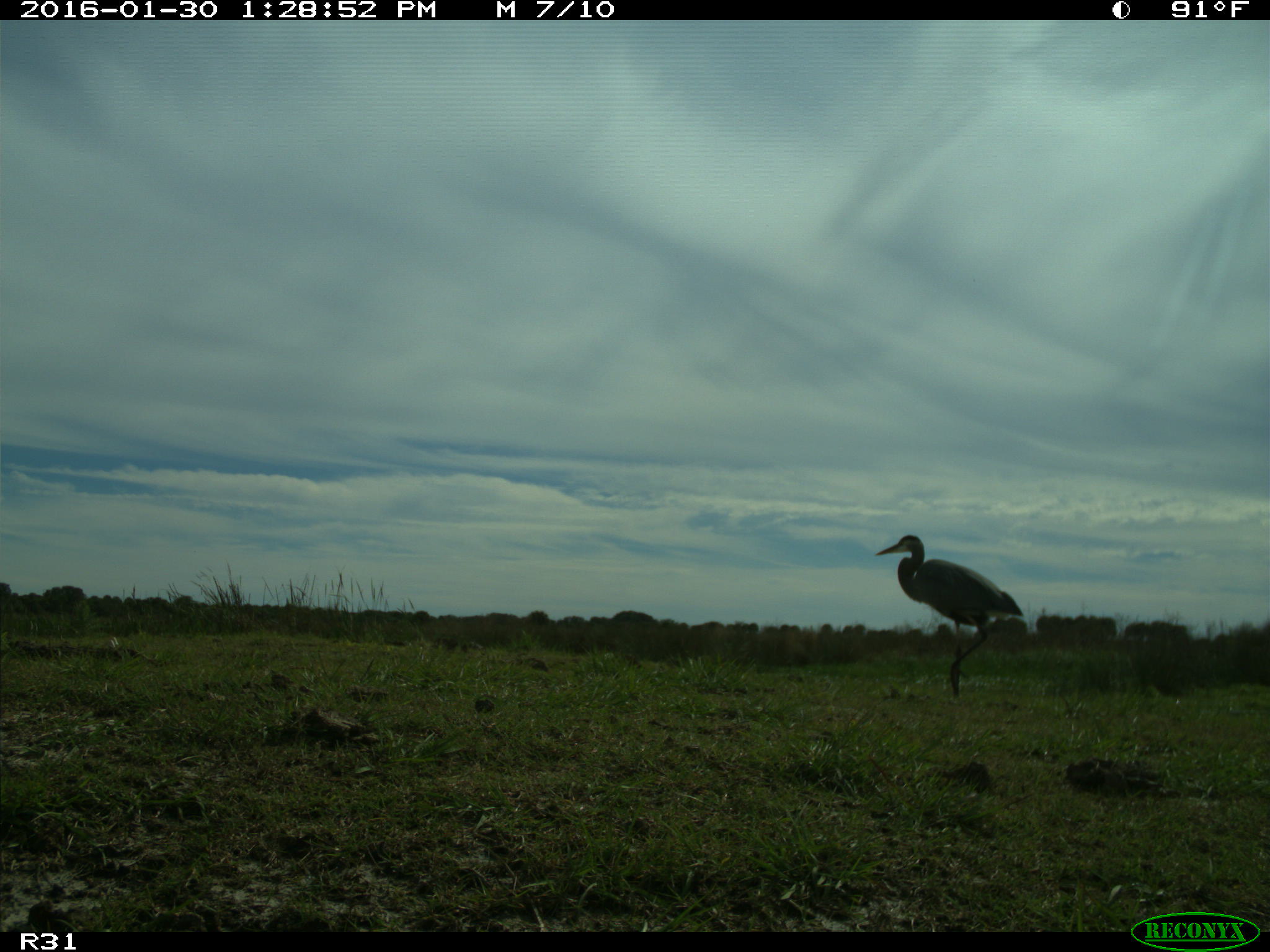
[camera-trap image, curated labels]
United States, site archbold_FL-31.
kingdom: Animalia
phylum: Chordata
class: Aves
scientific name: Aves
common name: birds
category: unidentified bird